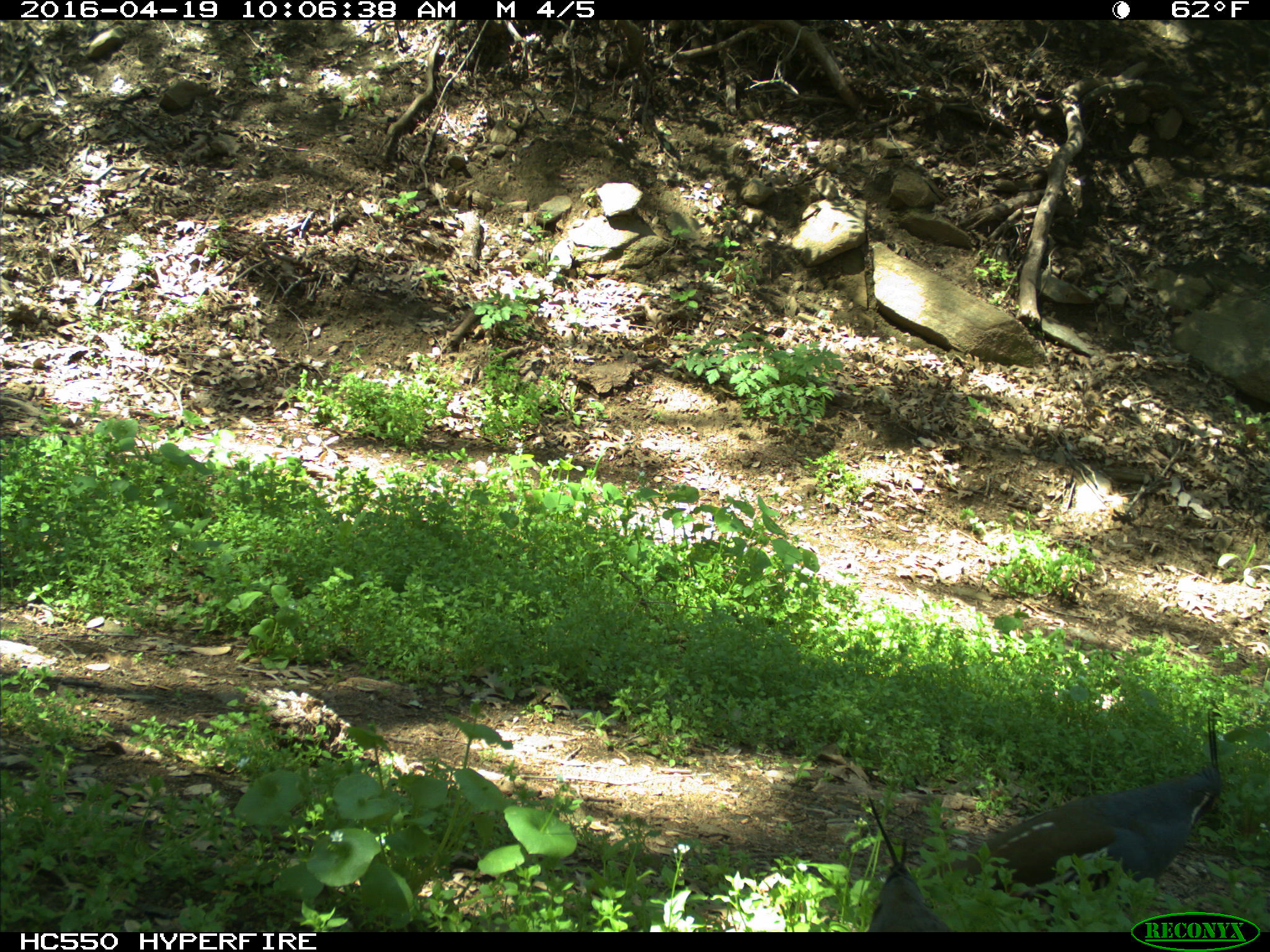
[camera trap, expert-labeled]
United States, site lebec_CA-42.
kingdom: Animalia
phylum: Chordata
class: Aves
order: Galliformes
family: Odontophoridae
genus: Callipepla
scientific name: Callipepla californica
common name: california quail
Callipepla californica (california quail).